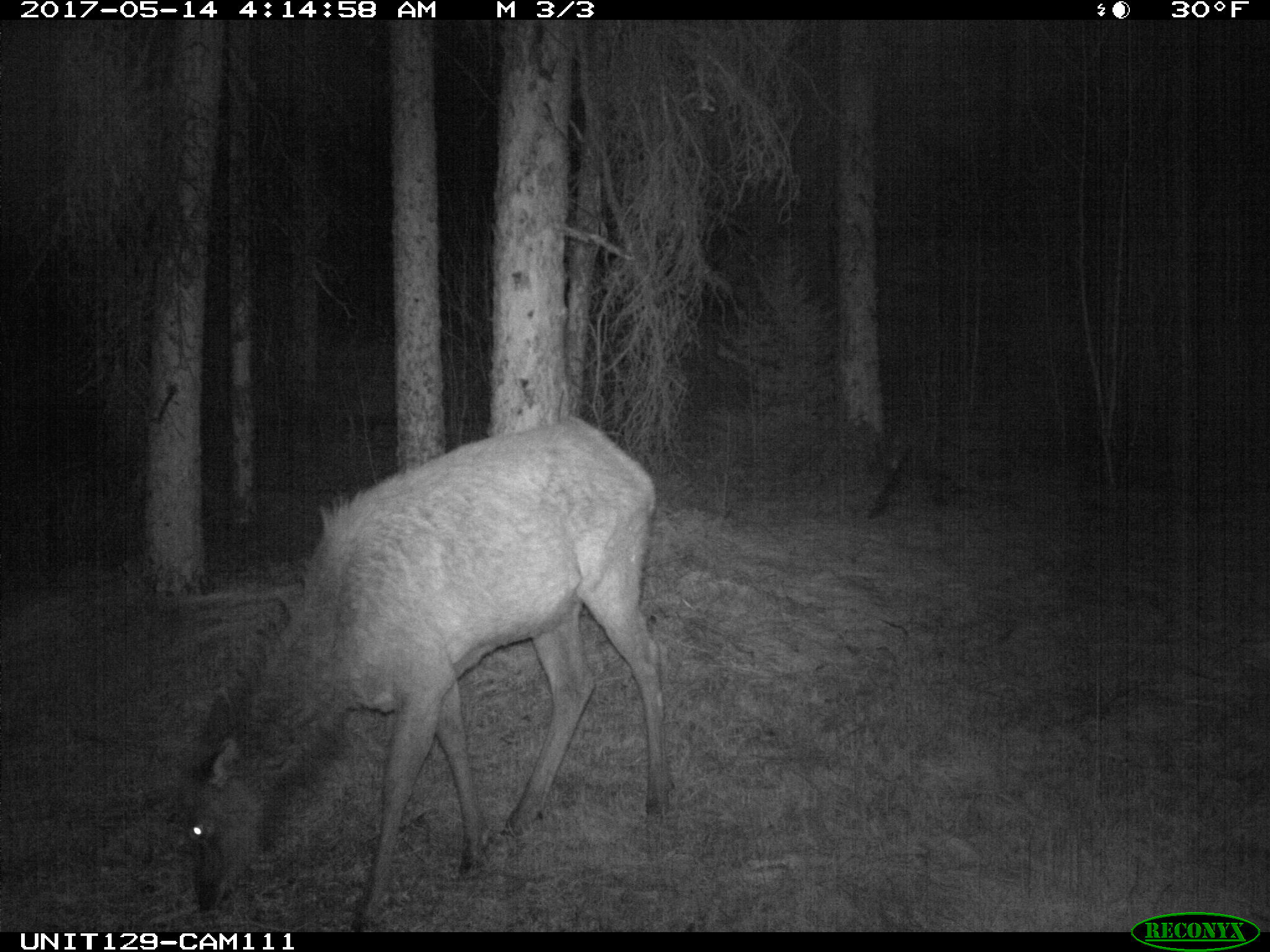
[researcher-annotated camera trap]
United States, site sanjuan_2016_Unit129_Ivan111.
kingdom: Animalia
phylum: Chordata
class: Mammalia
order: Artiodactyla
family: Cervidae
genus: Cervus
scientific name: Cervus elaphus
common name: red deer